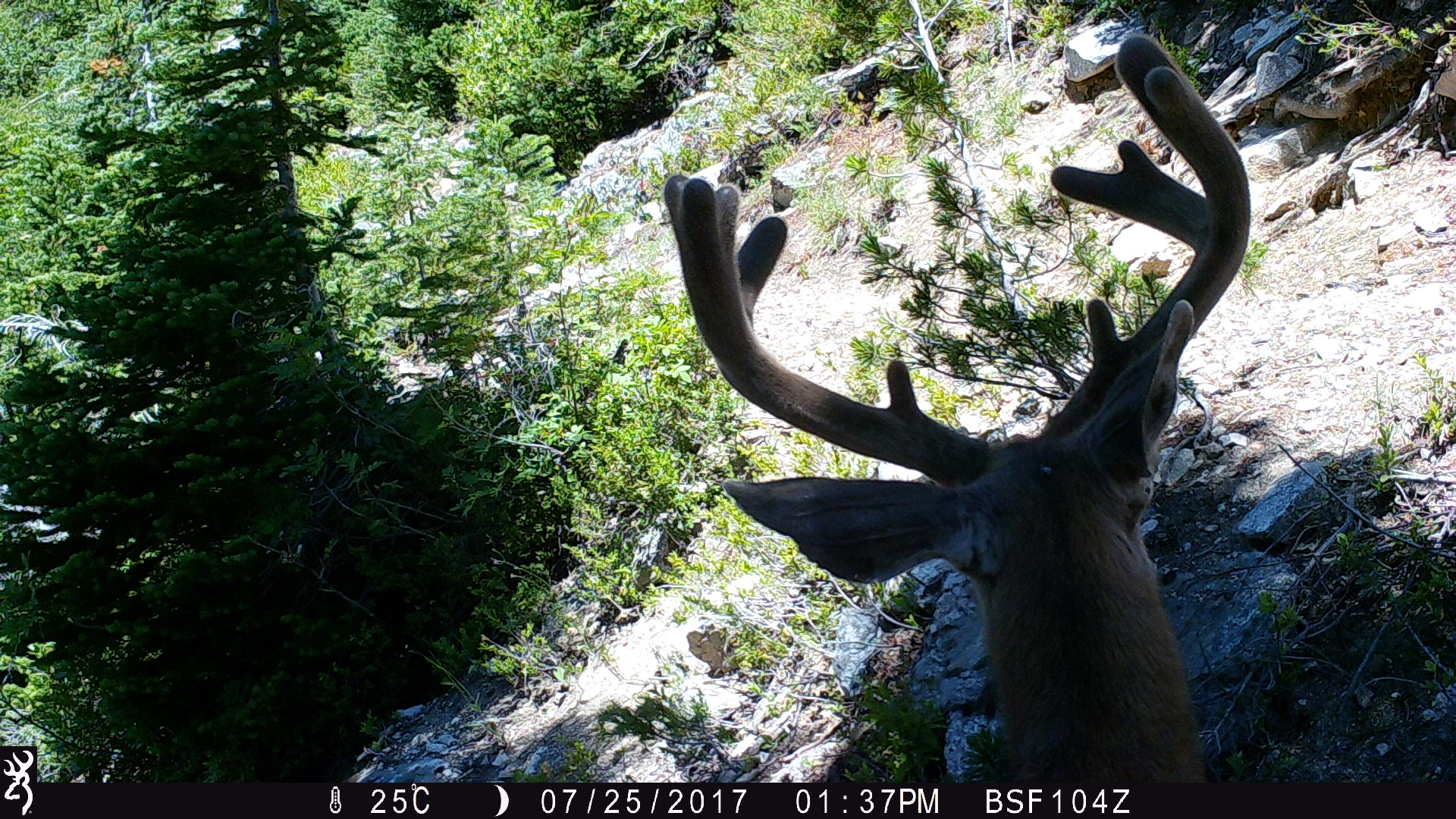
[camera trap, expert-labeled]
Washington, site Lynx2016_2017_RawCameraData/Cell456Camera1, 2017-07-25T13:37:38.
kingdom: Animalia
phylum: Chordata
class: Mammalia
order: Artiodactyla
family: Cervidae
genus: Odocoileus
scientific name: Odocoileus hemionus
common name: mule deer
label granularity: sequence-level